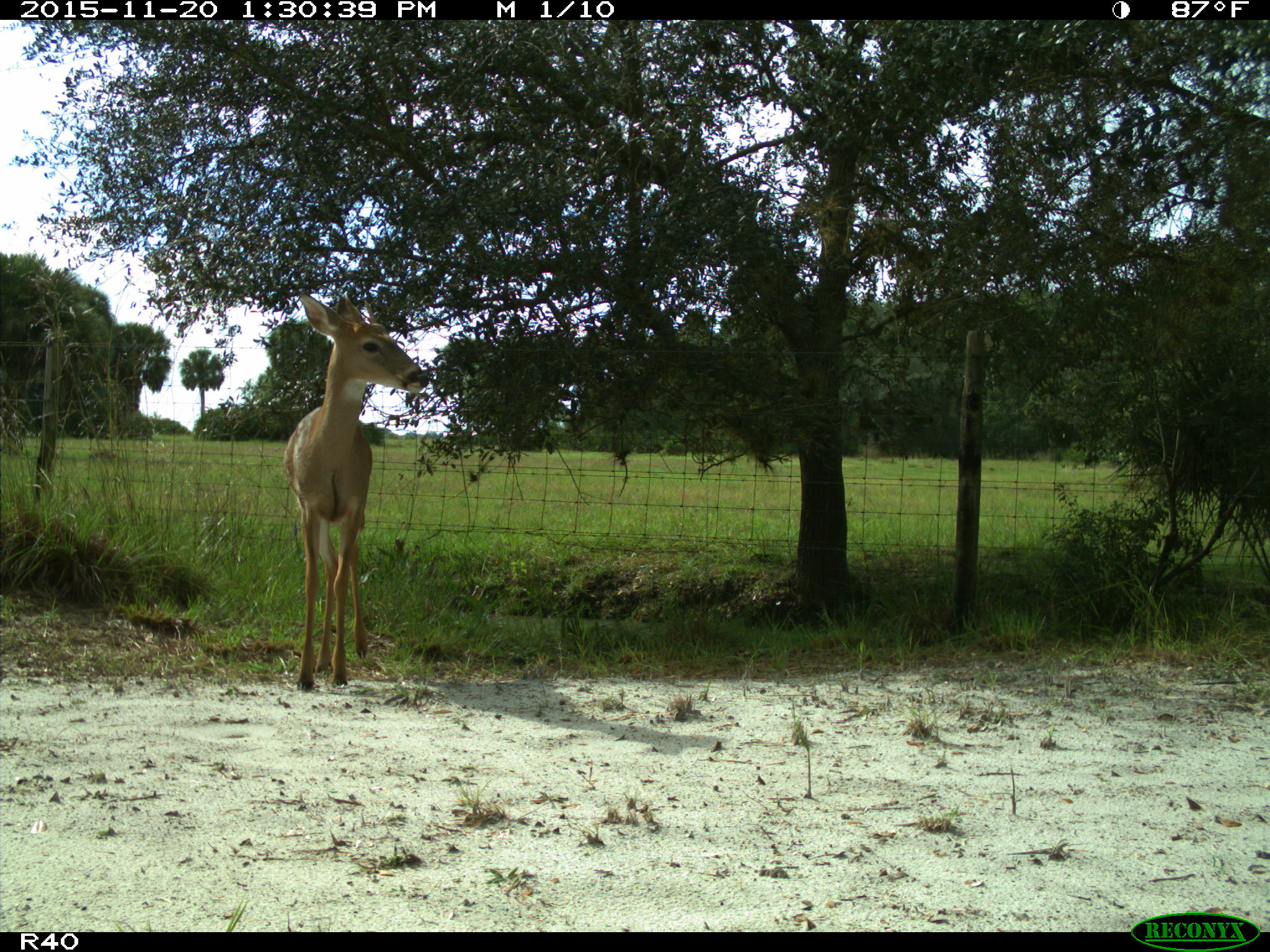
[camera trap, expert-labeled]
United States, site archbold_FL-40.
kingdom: Animalia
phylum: Chordata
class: Mammalia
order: Artiodactyla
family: Cervidae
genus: Odocoileus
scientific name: Odocoileus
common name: deer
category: unidentified deer